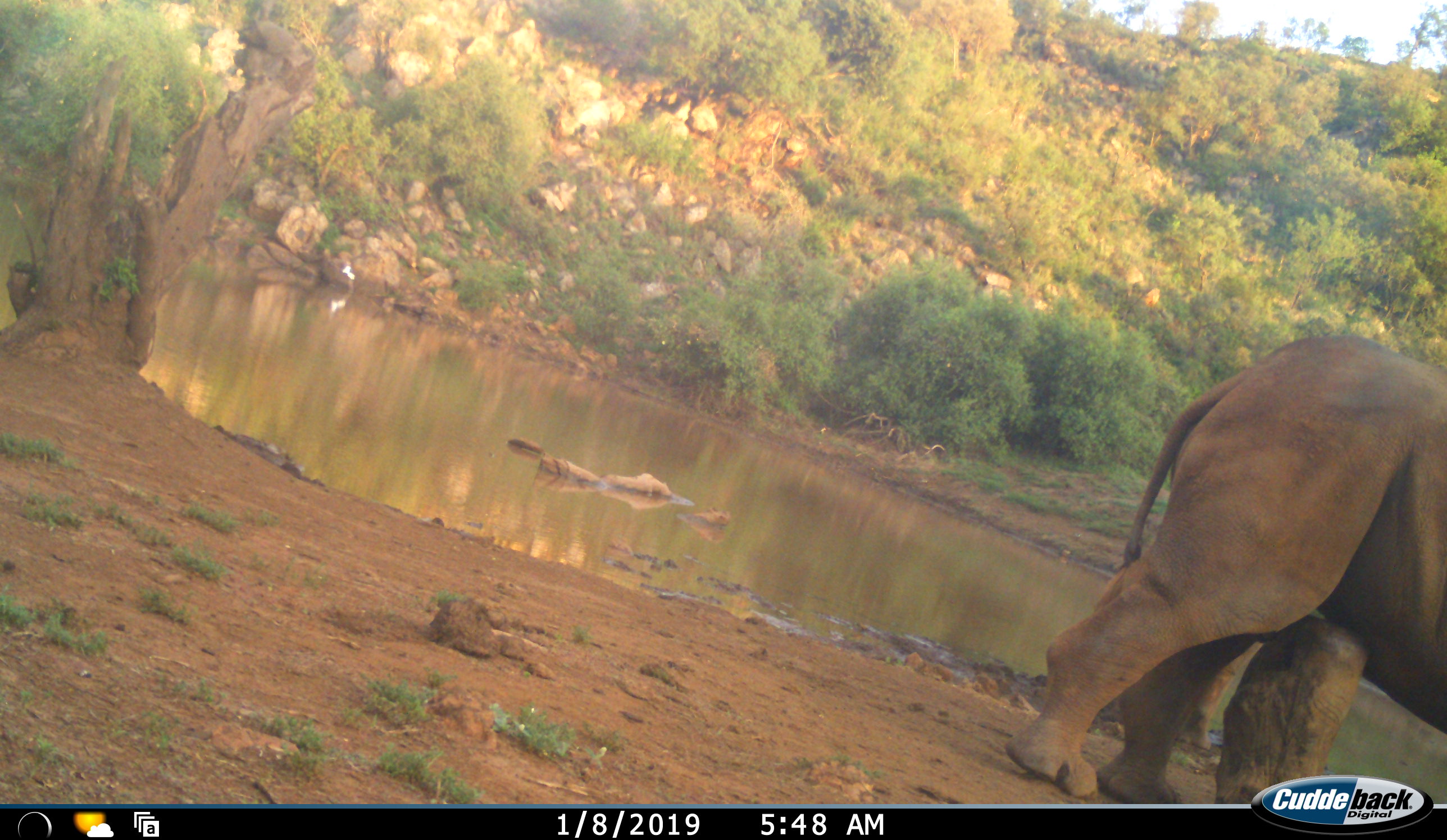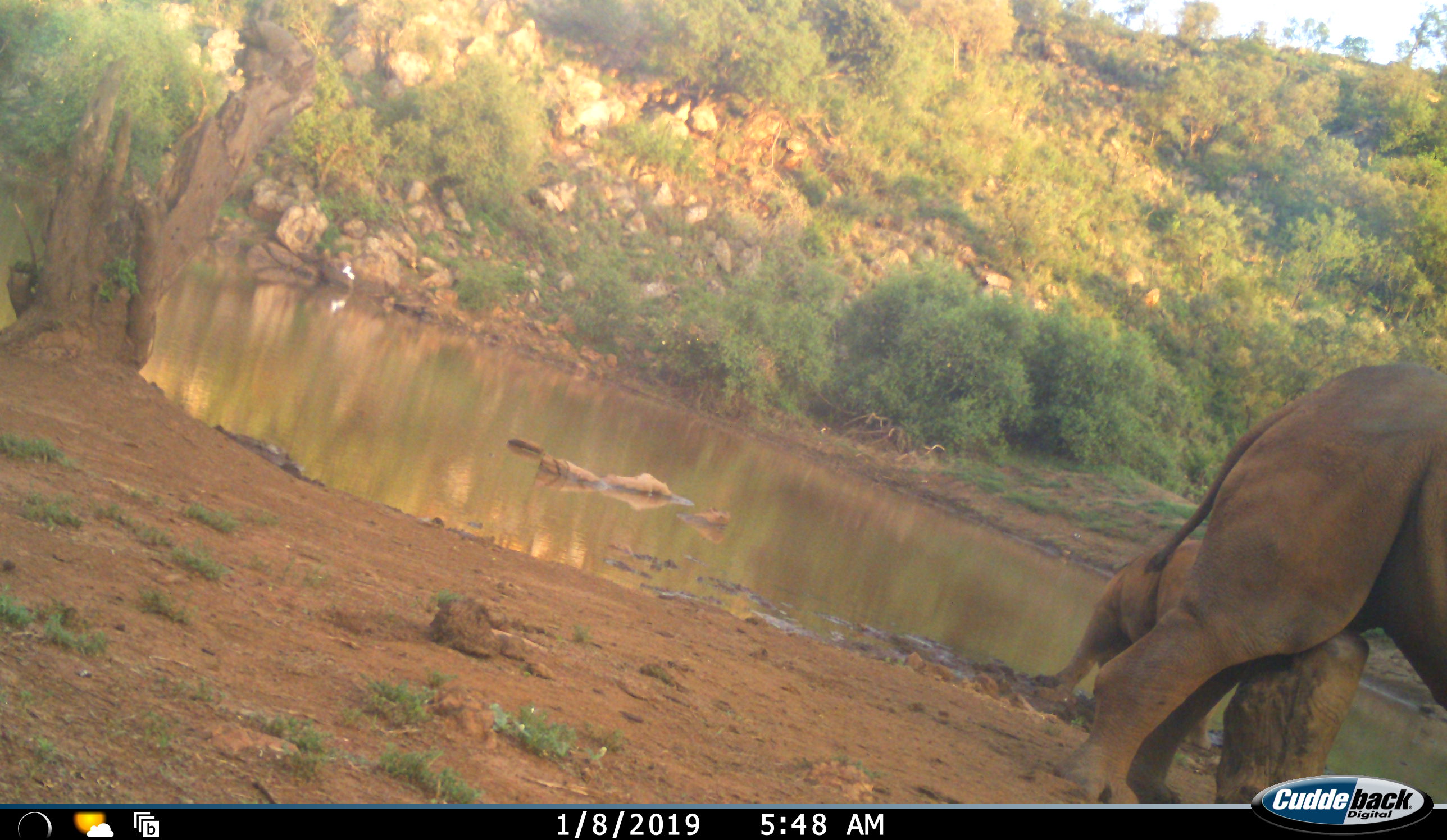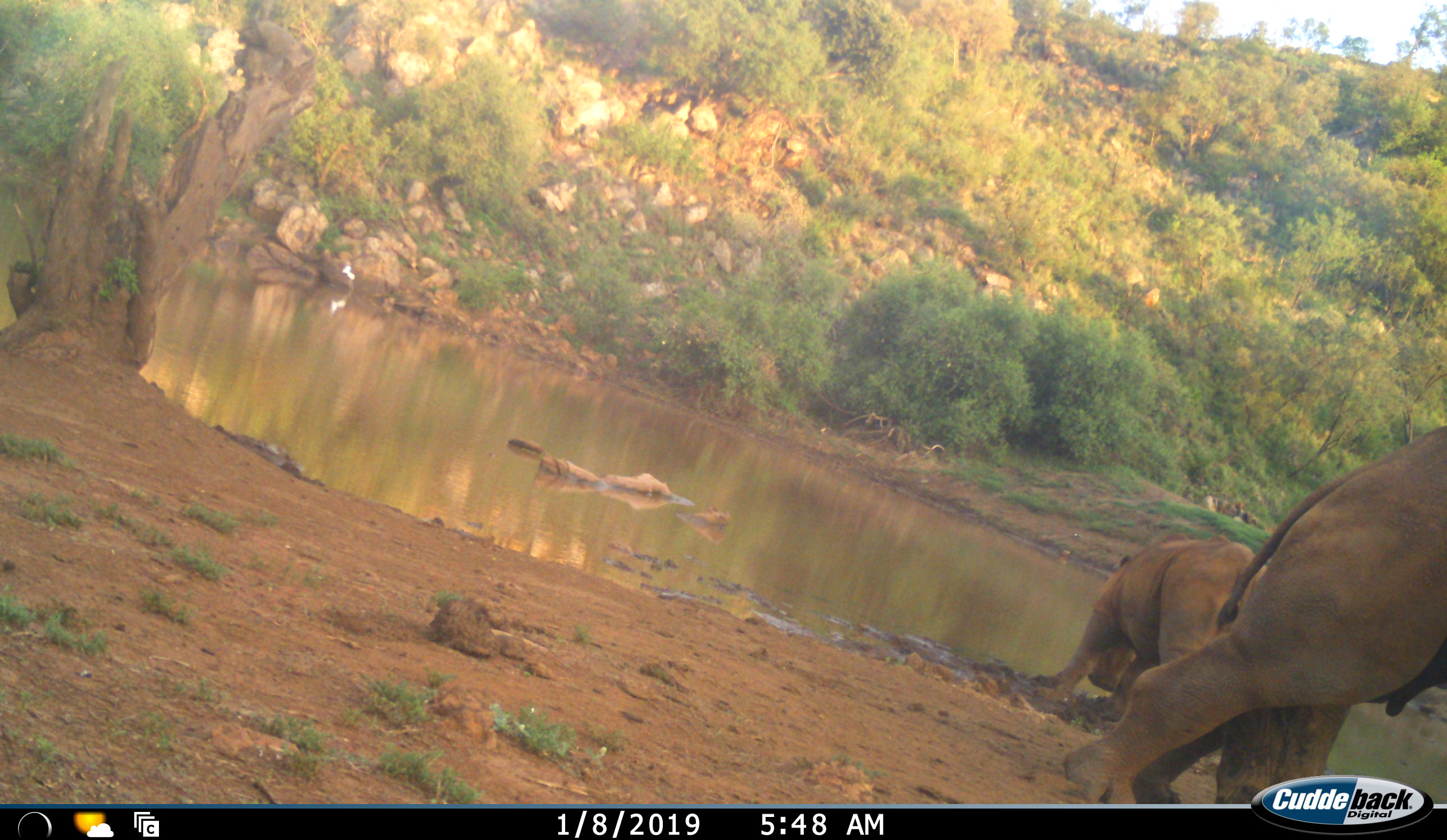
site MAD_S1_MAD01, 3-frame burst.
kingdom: Animalia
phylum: Chordata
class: Mammalia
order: Perissodactyla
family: Rhinocerotidae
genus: Ceratotherium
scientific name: Ceratotherium simum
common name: white rhinoceros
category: rhinoceroswhite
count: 2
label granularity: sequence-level